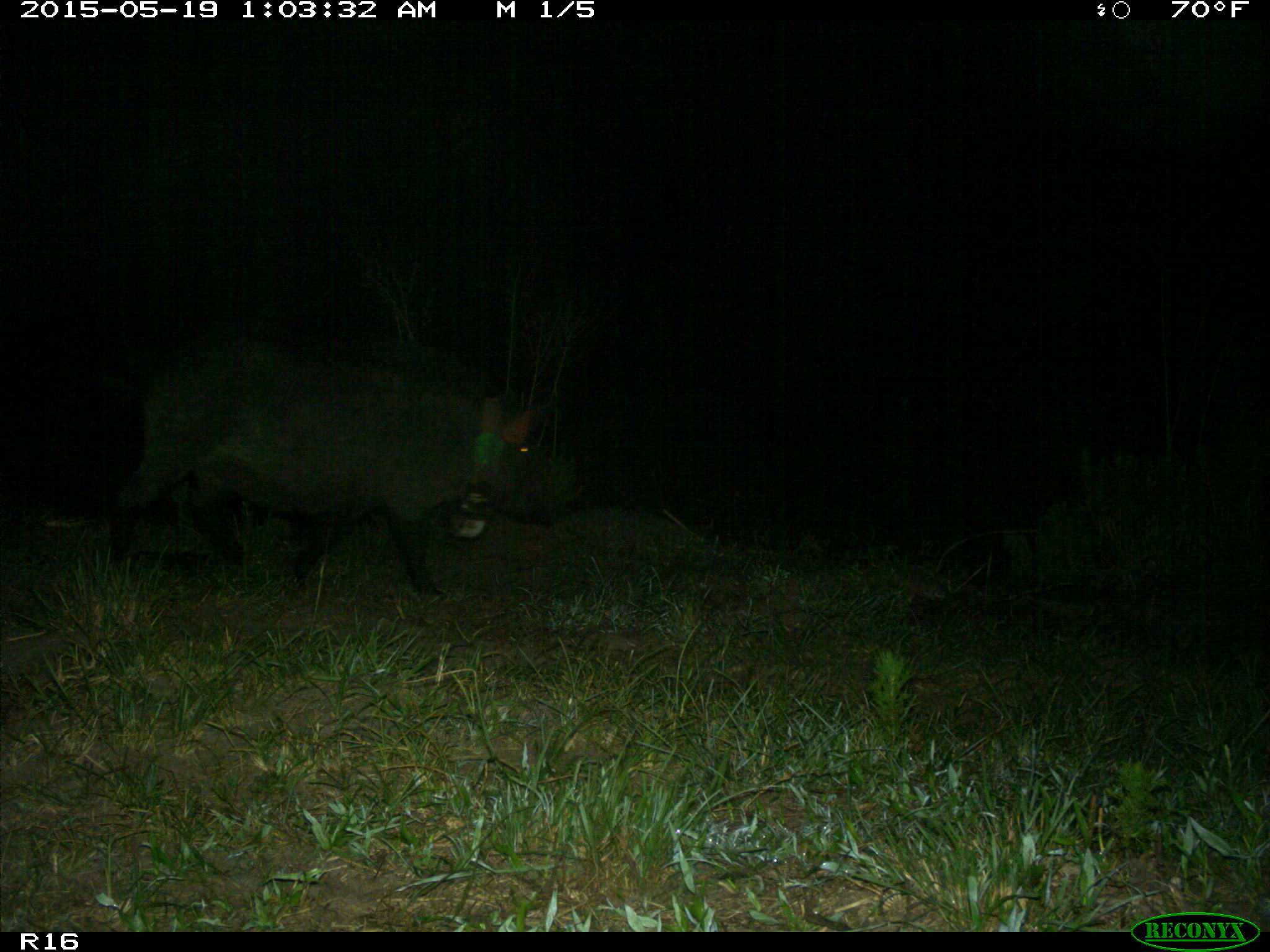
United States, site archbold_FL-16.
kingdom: Animalia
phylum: Chordata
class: Mammalia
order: Artiodactyla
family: Suidae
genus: Sus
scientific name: Sus scrofa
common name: wild boar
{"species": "Sus scrofa (wild boar)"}